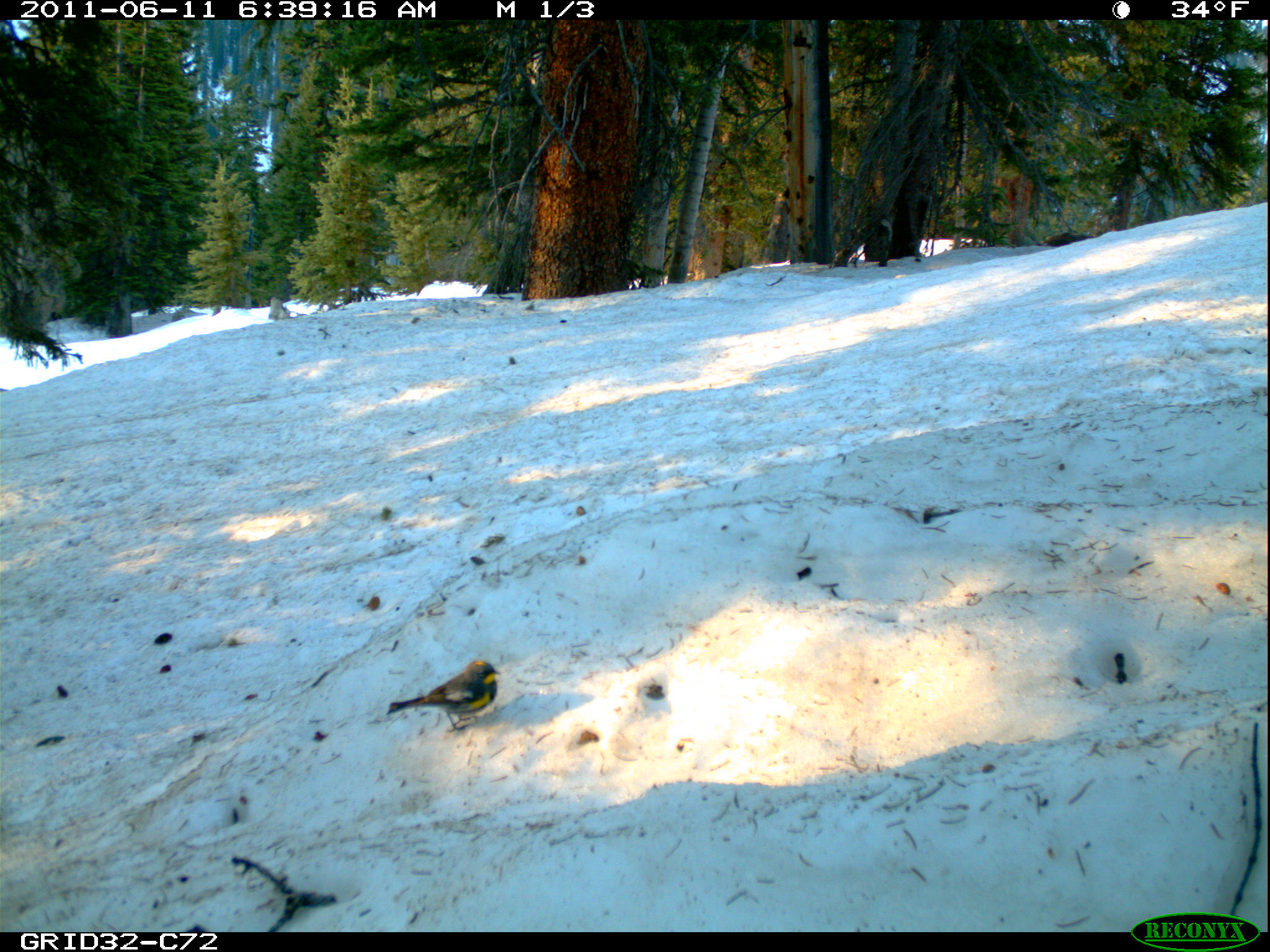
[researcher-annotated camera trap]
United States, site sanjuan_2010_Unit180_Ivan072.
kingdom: Animalia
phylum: Chordata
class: Aves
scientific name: Aves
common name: birds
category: unidentified bird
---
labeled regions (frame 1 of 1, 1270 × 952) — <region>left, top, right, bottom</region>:
animal: <region>386, 658, 504, 731</region>